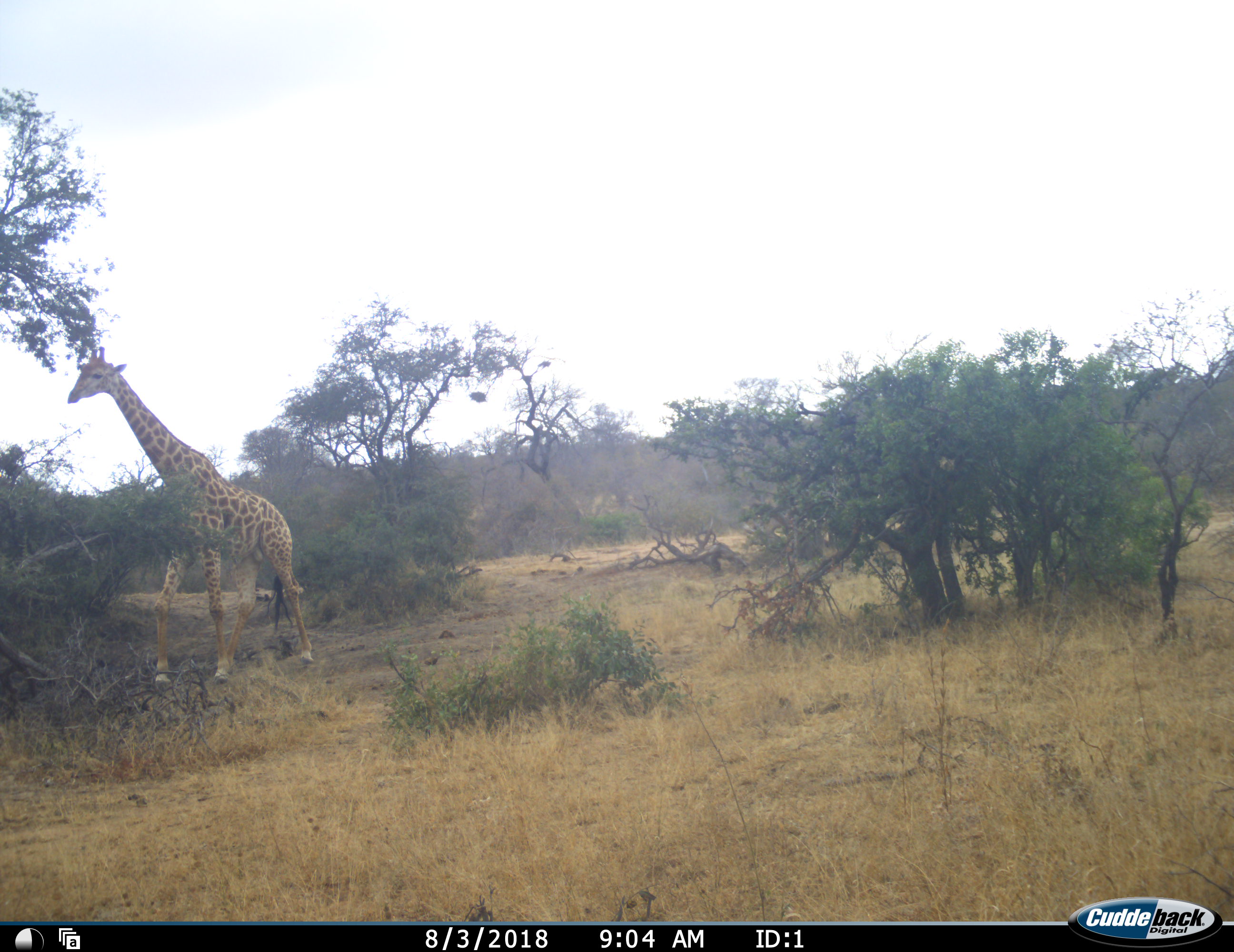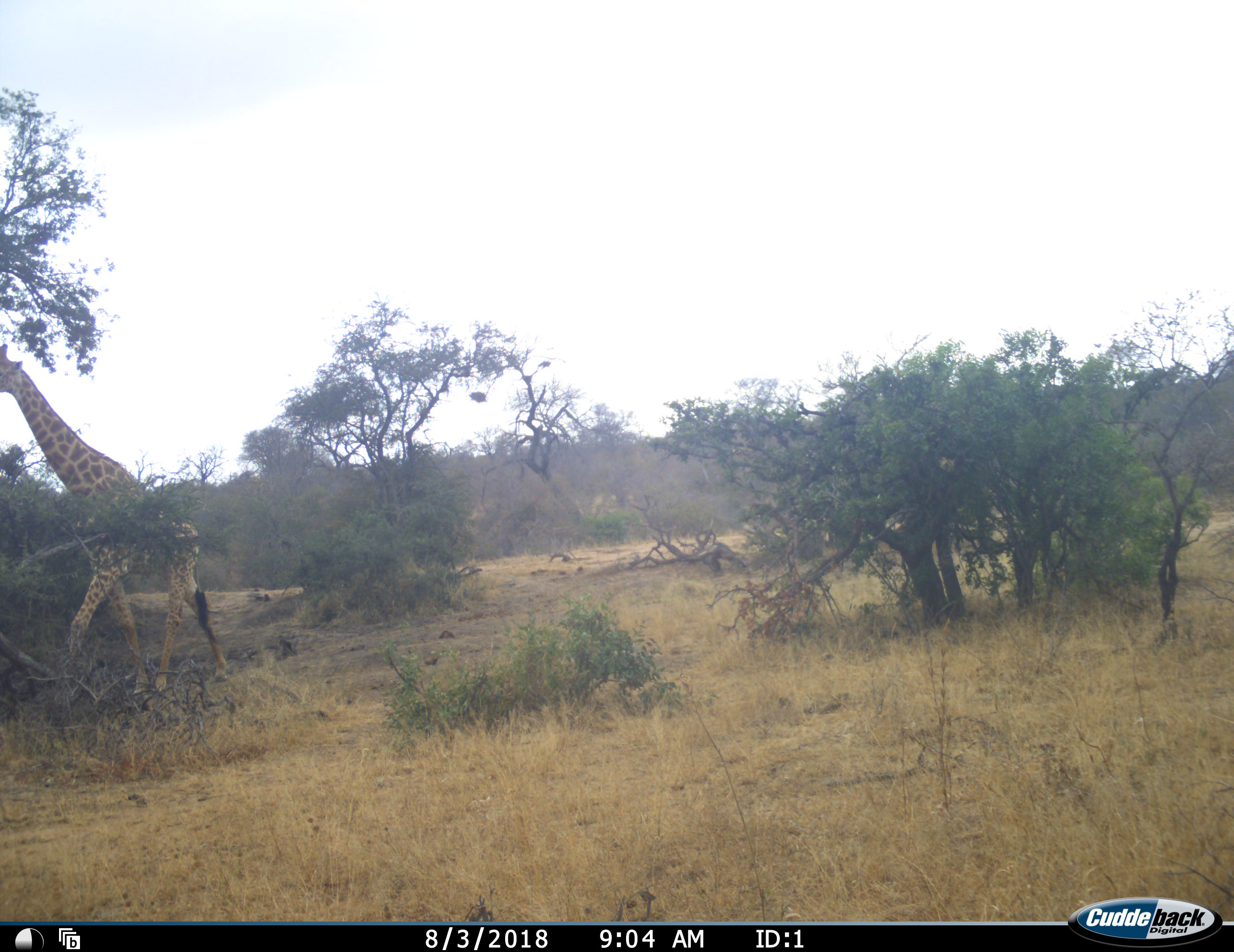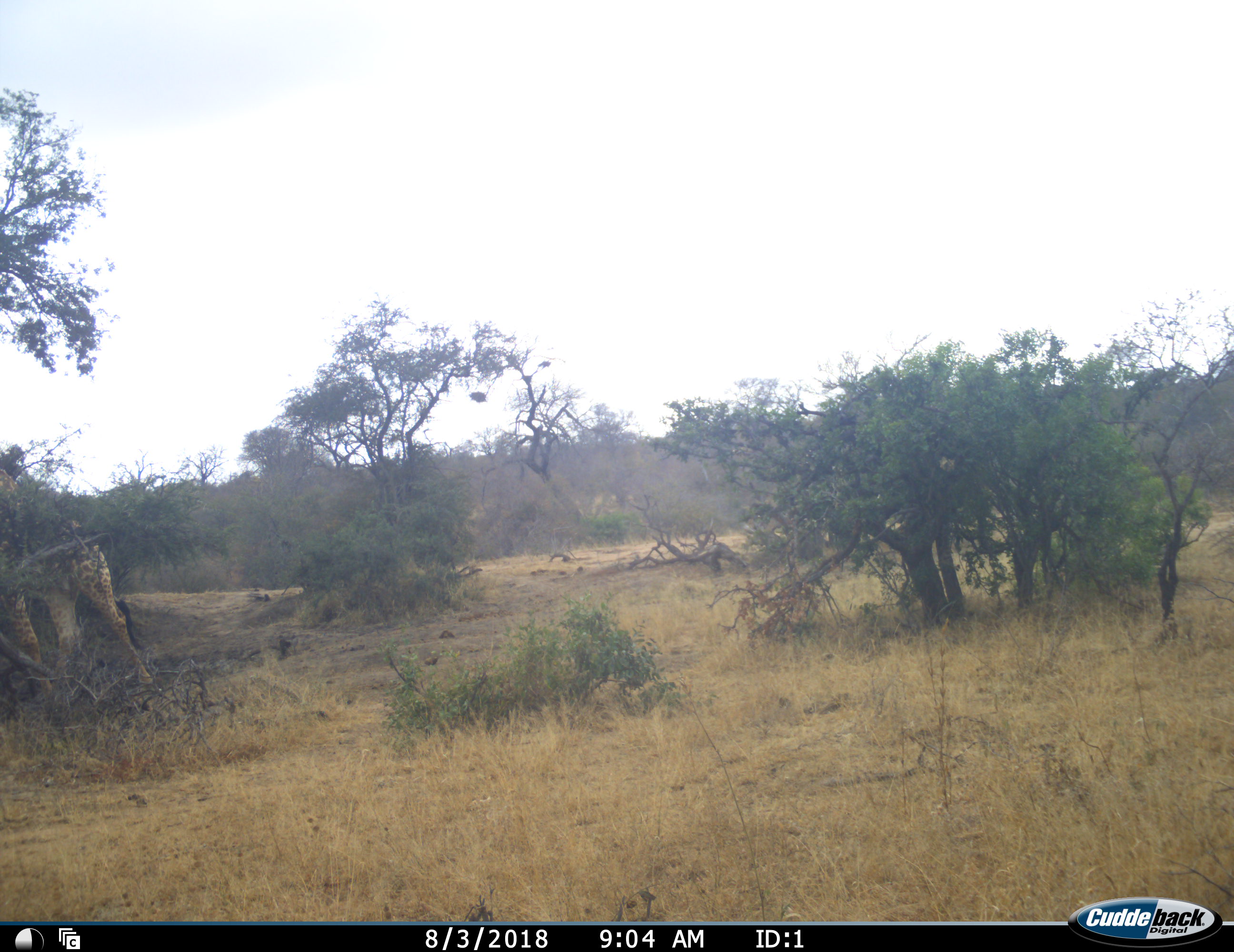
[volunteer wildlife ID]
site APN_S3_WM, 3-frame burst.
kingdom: Animalia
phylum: Chordata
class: Mammalia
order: Artiodactyla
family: Giraffidae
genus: Giraffa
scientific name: Giraffa camelopardalis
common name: giraffe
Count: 1.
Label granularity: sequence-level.